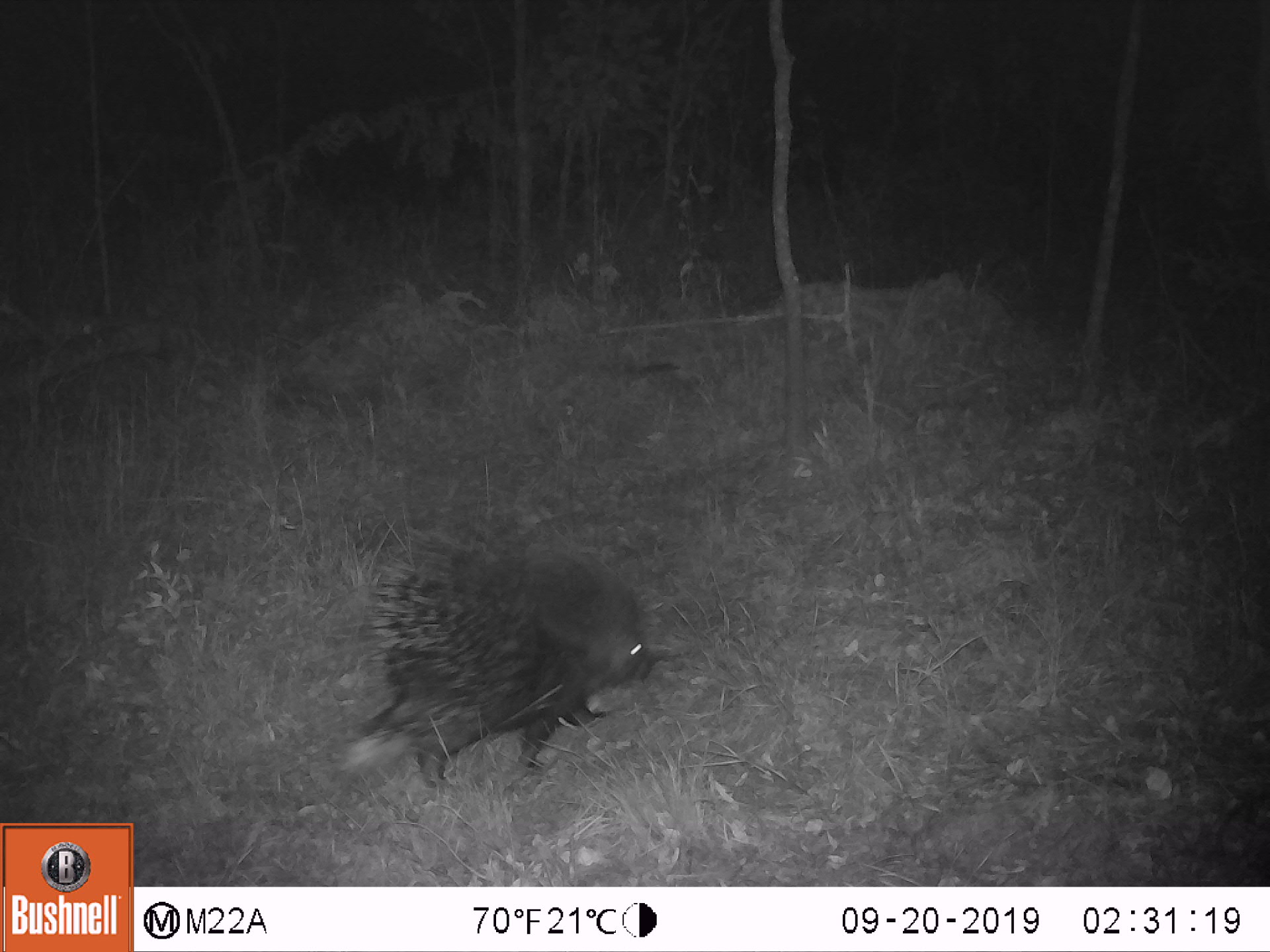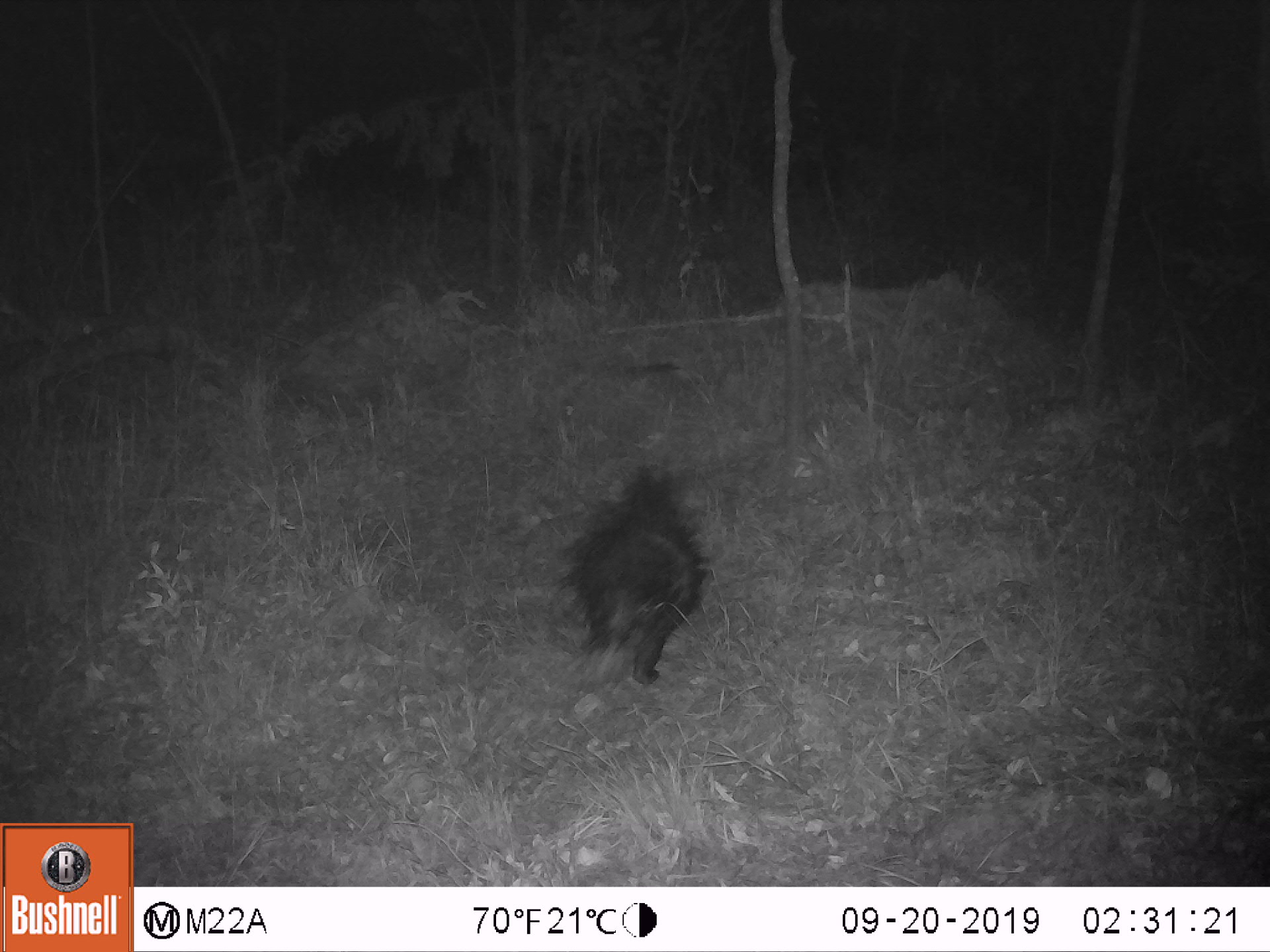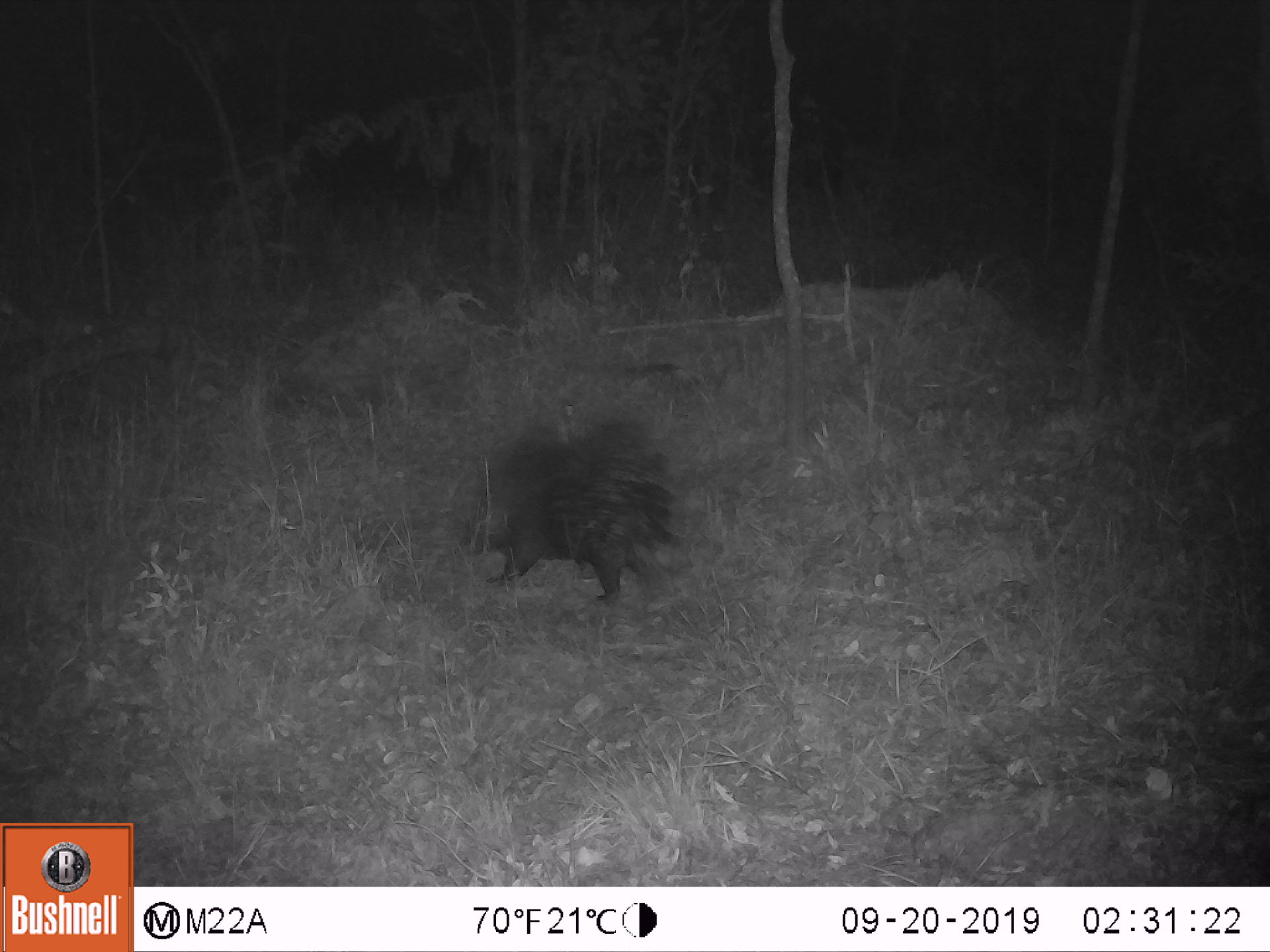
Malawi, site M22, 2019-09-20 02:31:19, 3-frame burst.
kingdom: Animalia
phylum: Chordata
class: Mammalia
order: Rodentia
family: Hystricidae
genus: Hystrix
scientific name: Hystrix africaeaustralis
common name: cape porcupine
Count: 1.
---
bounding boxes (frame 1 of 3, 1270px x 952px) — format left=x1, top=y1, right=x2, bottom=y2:
cape porcupine: left=329, top=502, right=664, bottom=805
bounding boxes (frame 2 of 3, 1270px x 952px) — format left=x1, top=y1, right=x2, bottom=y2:
cape porcupine: left=550, top=422, right=718, bottom=690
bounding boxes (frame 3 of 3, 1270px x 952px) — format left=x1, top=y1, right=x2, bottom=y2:
cape porcupine: left=459, top=401, right=686, bottom=608